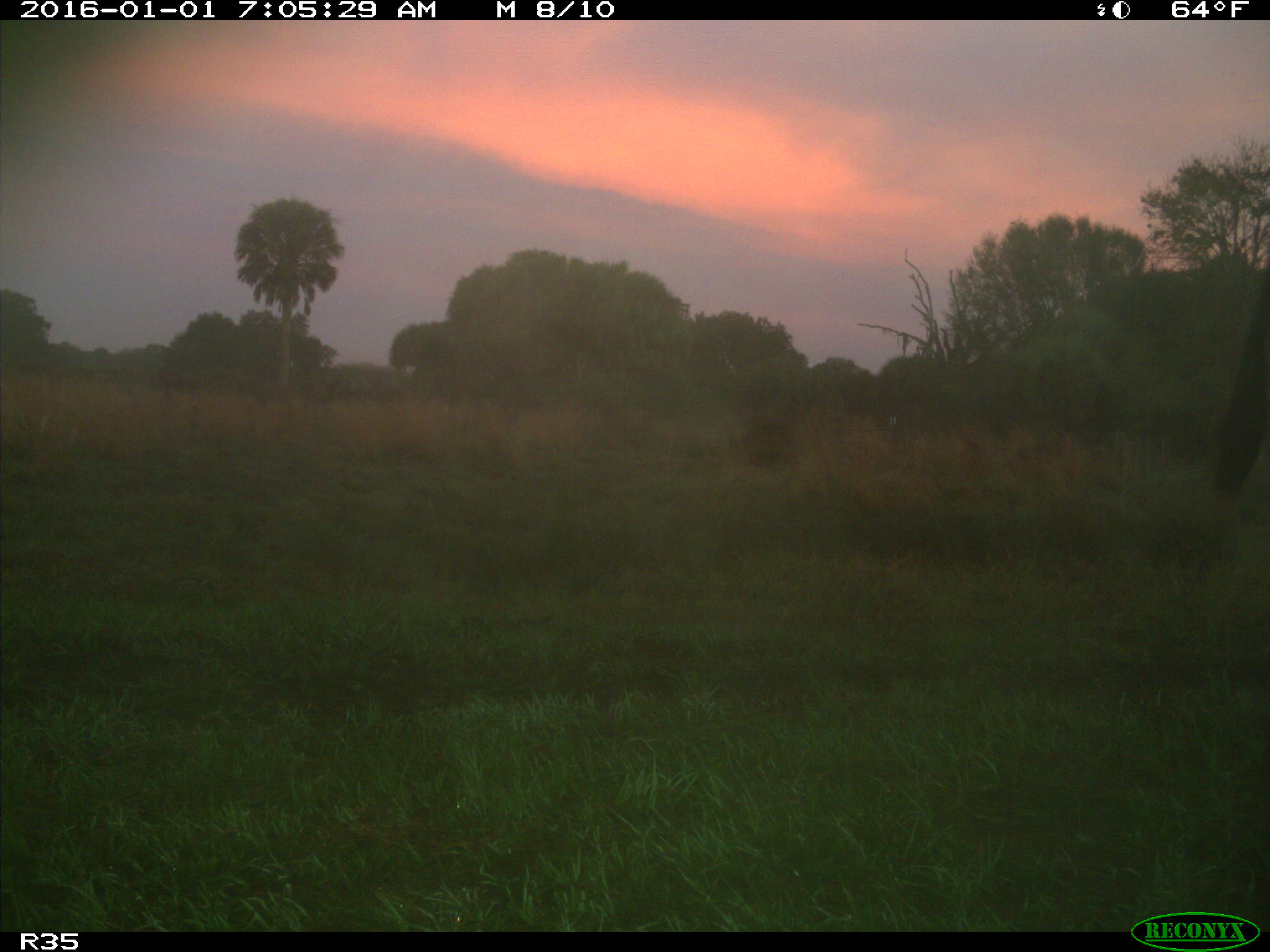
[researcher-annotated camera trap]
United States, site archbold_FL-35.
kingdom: Animalia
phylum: Chordata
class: Mammalia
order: Artiodactyla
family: Bovidae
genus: Bos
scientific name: Bos taurus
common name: domestic cow